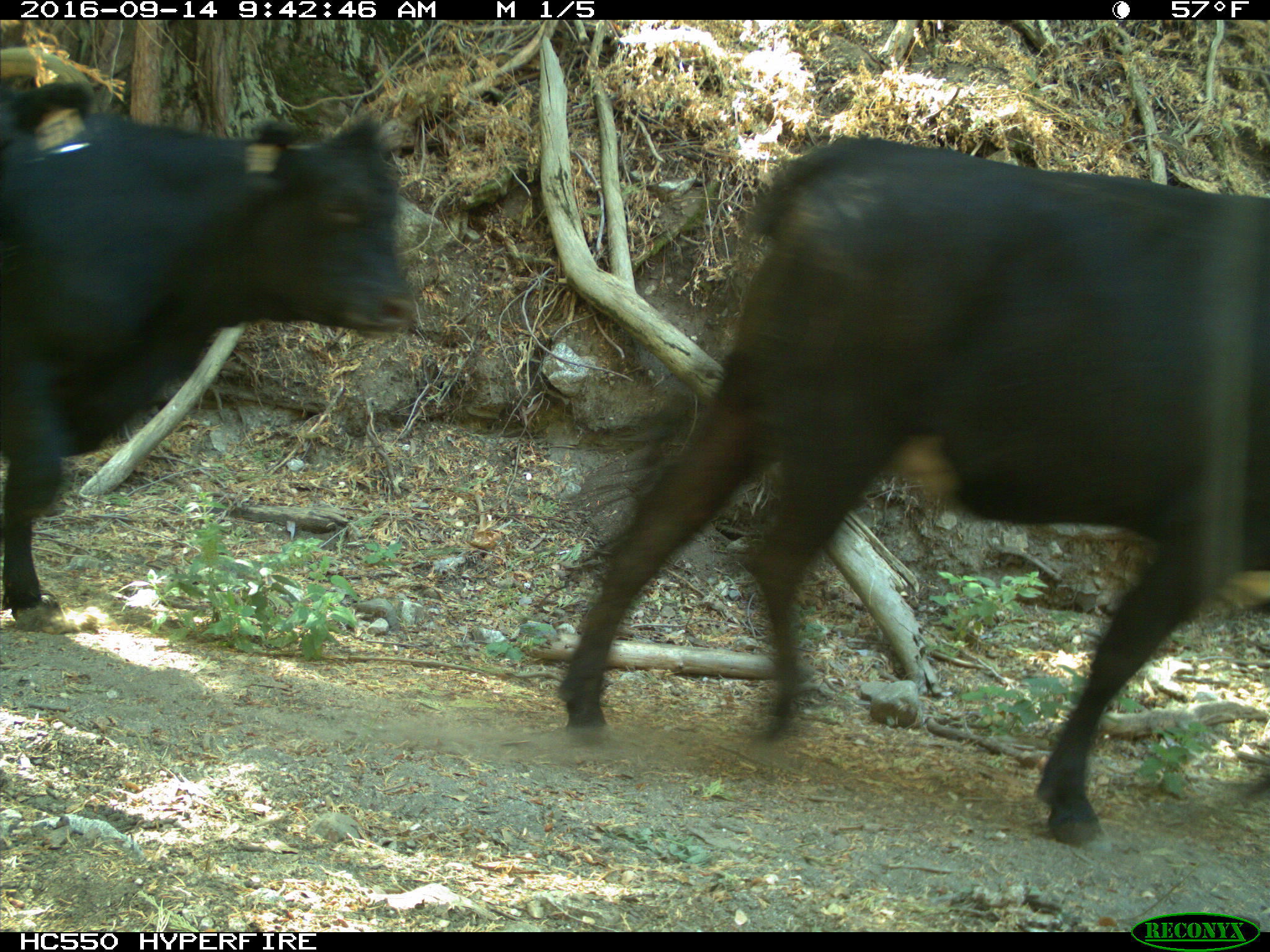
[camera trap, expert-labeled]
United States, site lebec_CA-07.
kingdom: Animalia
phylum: Chordata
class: Mammalia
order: Artiodactyla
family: Bovidae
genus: Bos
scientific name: Bos taurus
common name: domestic cow